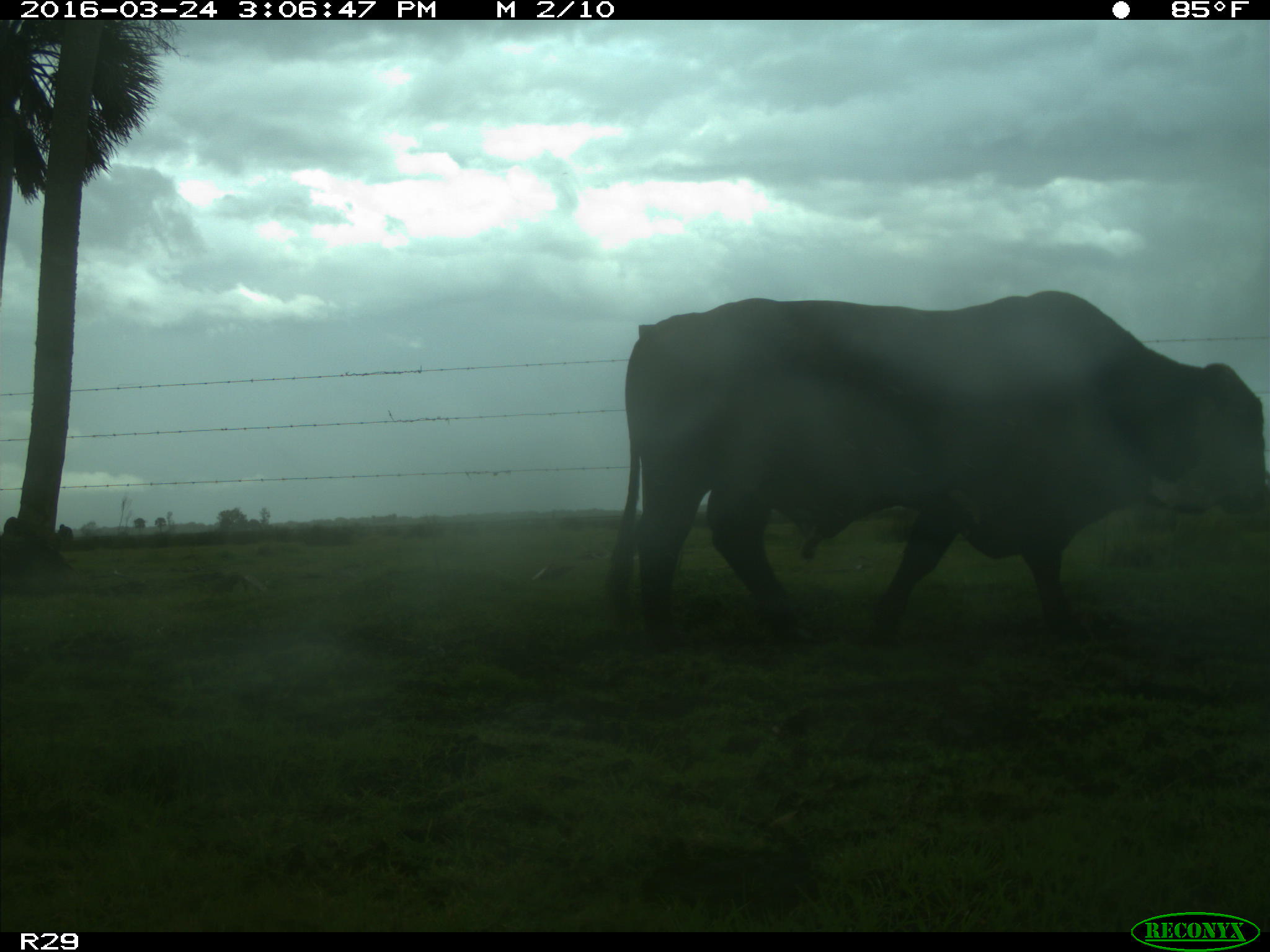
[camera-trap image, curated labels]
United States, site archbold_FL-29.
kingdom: Animalia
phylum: Chordata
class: Mammalia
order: Artiodactyla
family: Bovidae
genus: Bos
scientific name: Bos taurus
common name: domestic cow